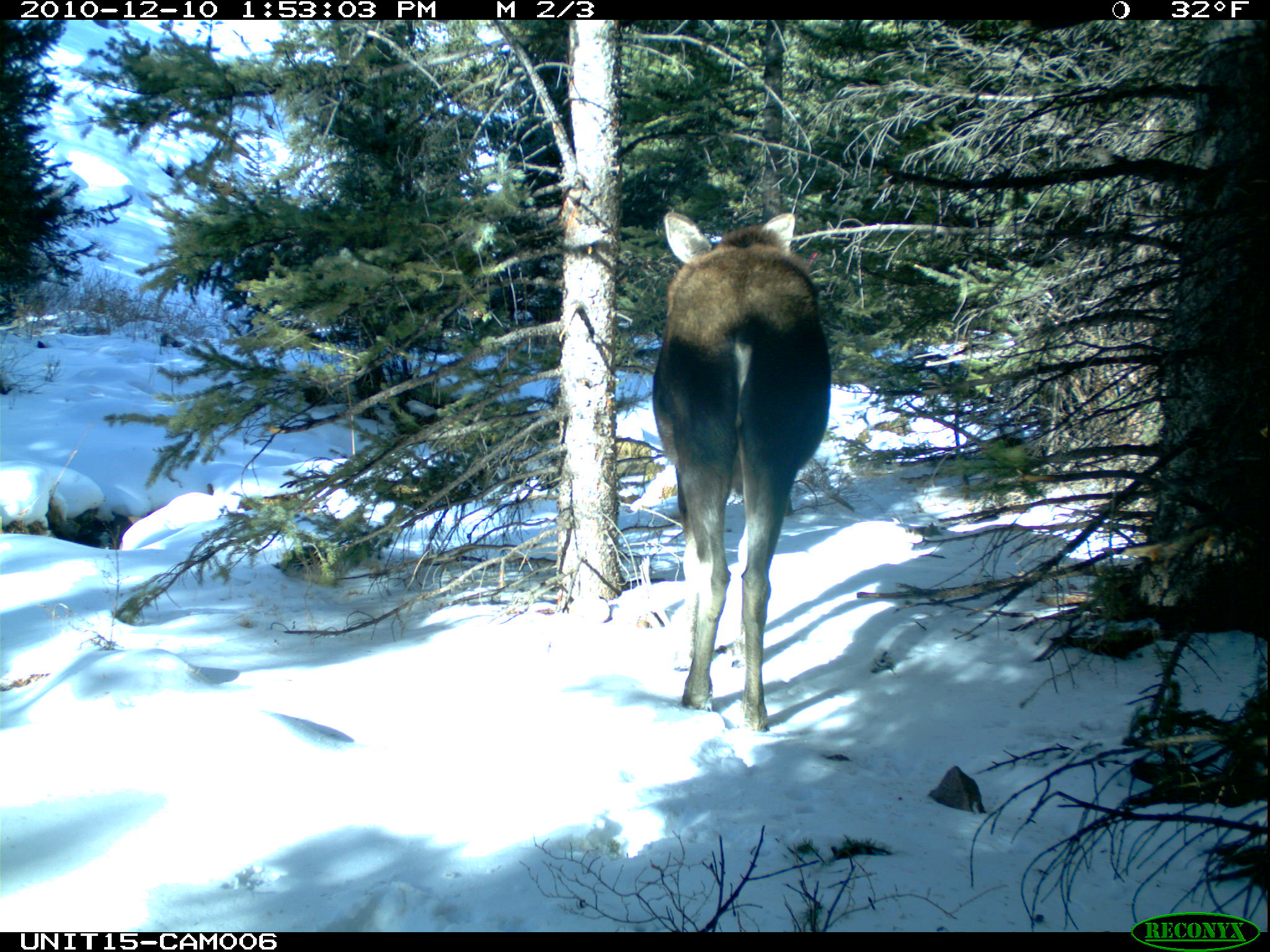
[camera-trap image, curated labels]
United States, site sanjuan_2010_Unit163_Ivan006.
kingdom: Animalia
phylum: Chordata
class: Mammalia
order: Artiodactyla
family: Cervidae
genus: Alces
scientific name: Alces alces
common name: moose